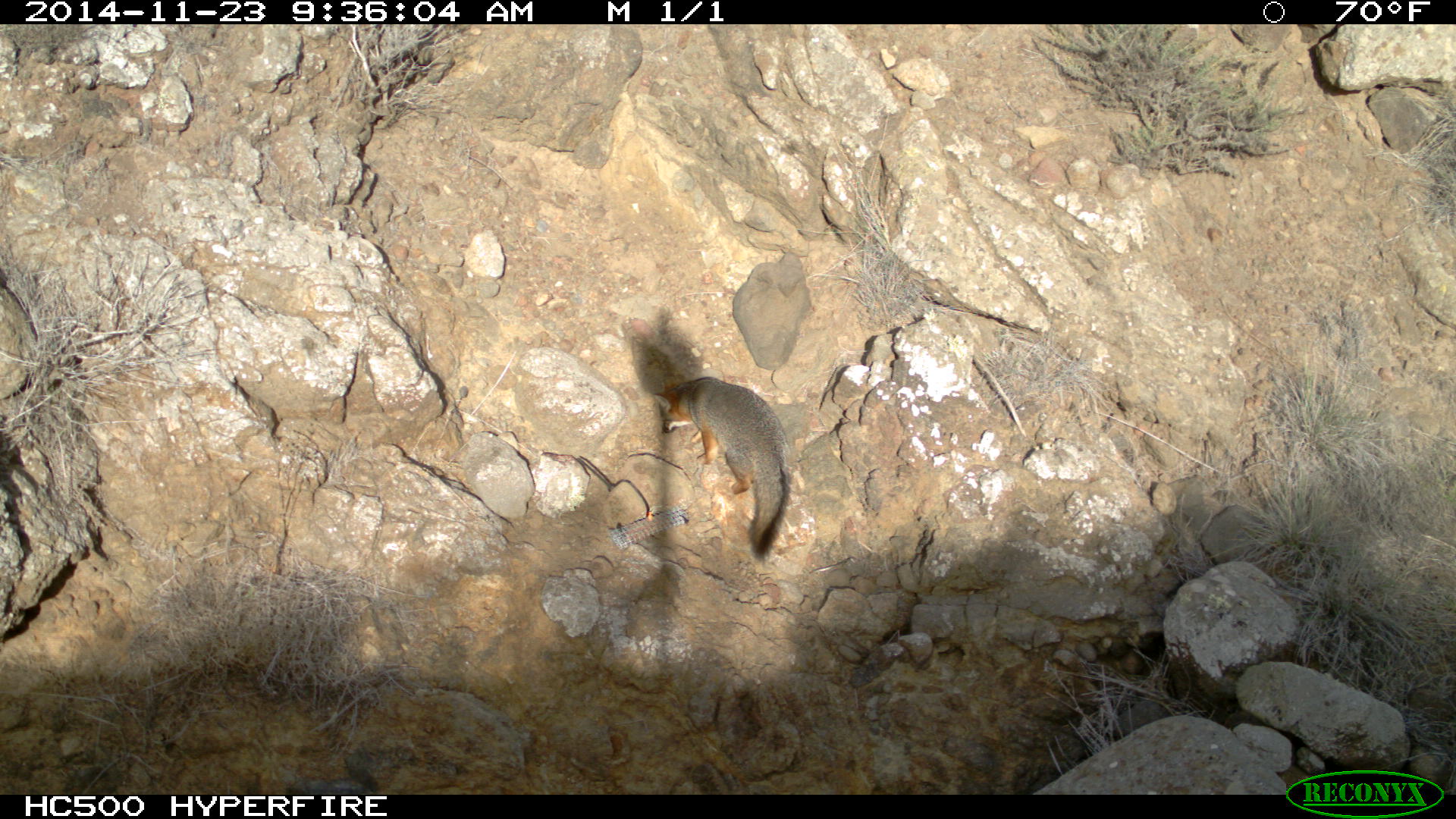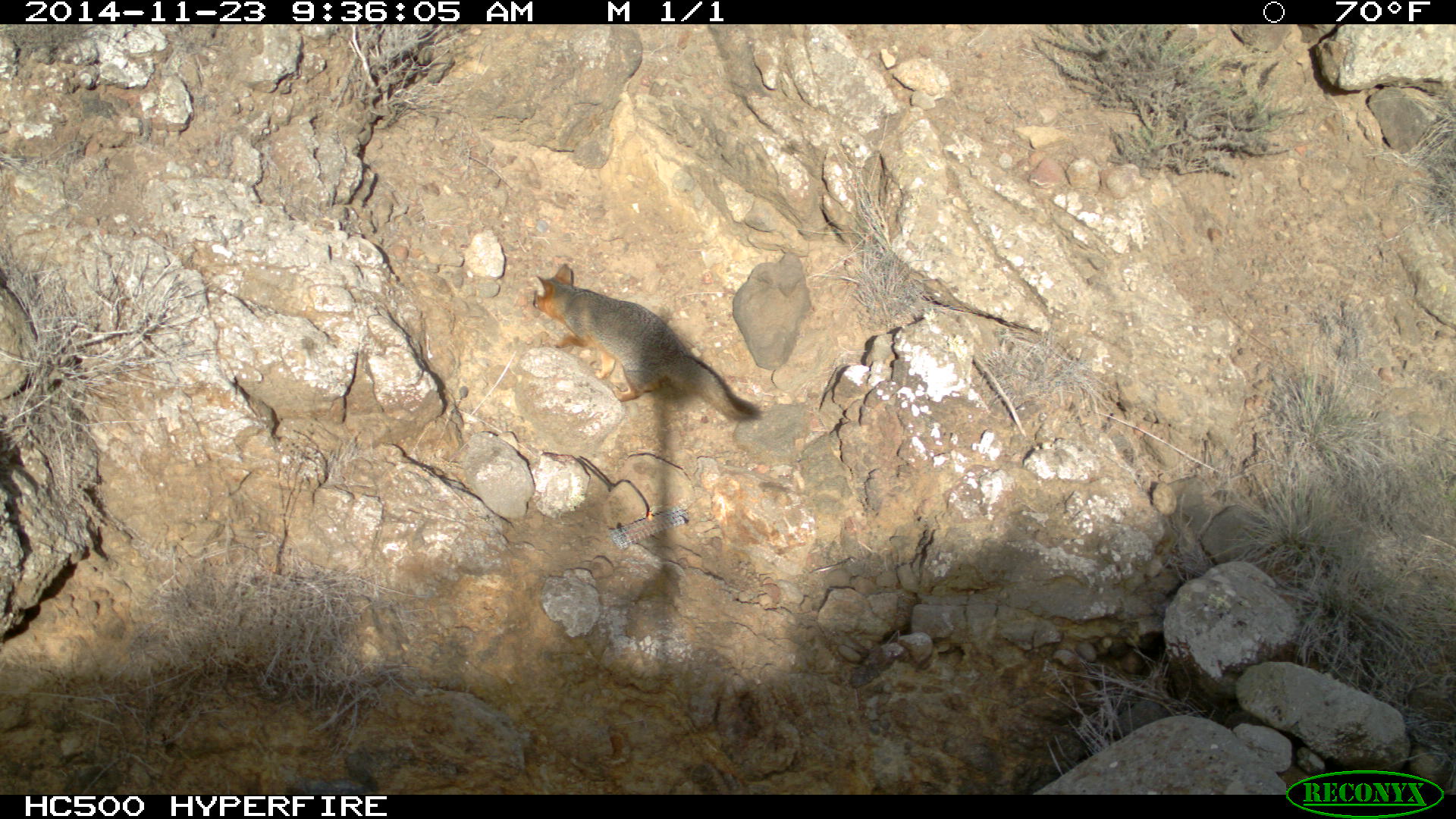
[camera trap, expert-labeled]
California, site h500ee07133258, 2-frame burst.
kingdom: Animalia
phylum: Chordata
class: Mammalia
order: Carnivora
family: Canidae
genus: Urocyon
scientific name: Urocyon littoralis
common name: island fox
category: fox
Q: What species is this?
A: Fox (island fox) (Urocyon littoralis).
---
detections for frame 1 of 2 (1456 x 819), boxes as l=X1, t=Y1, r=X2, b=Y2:
fox: l=654, t=375, r=790, b=561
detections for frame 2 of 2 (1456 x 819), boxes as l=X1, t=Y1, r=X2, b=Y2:
fox: l=532, t=262, r=763, b=420